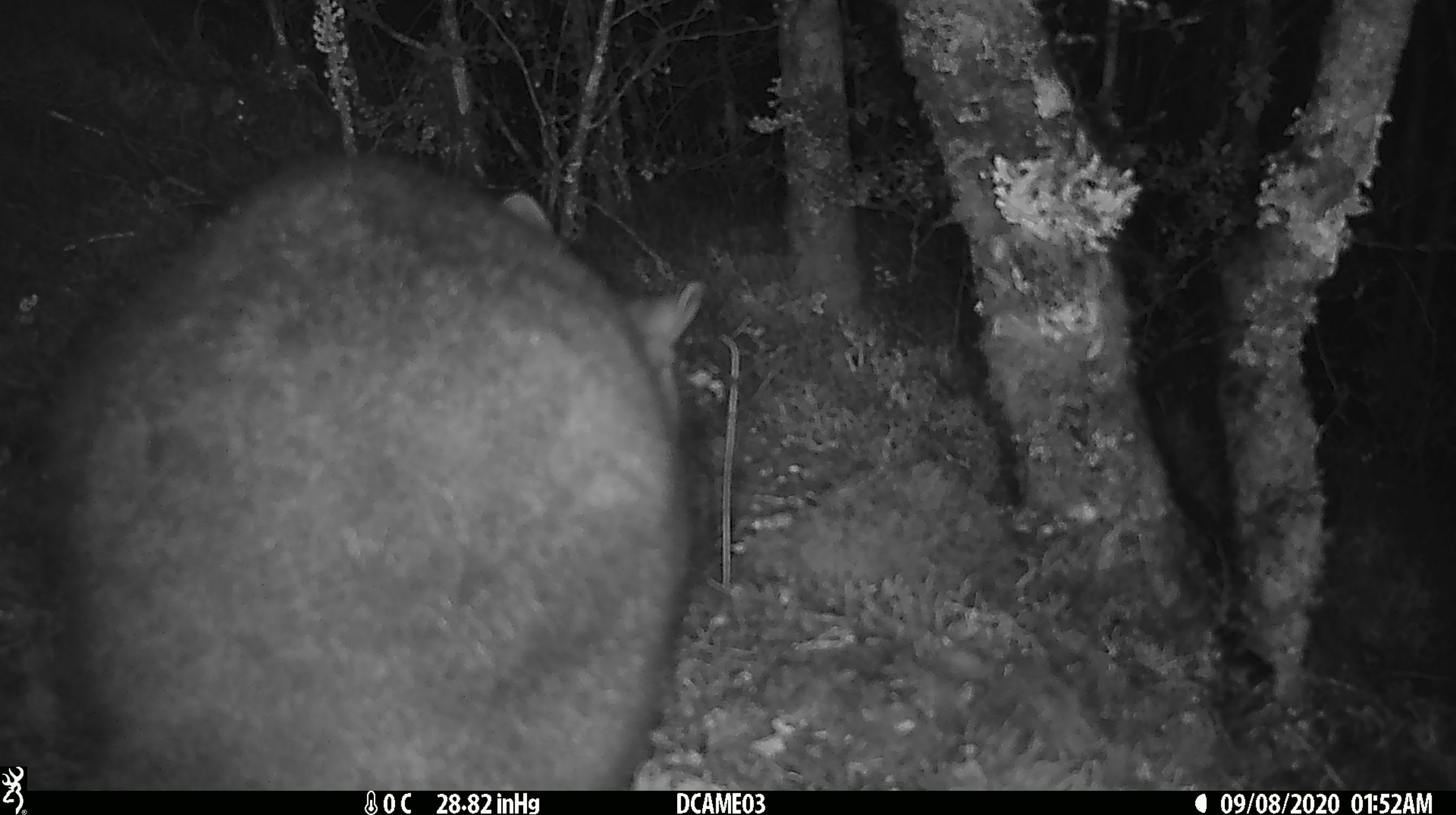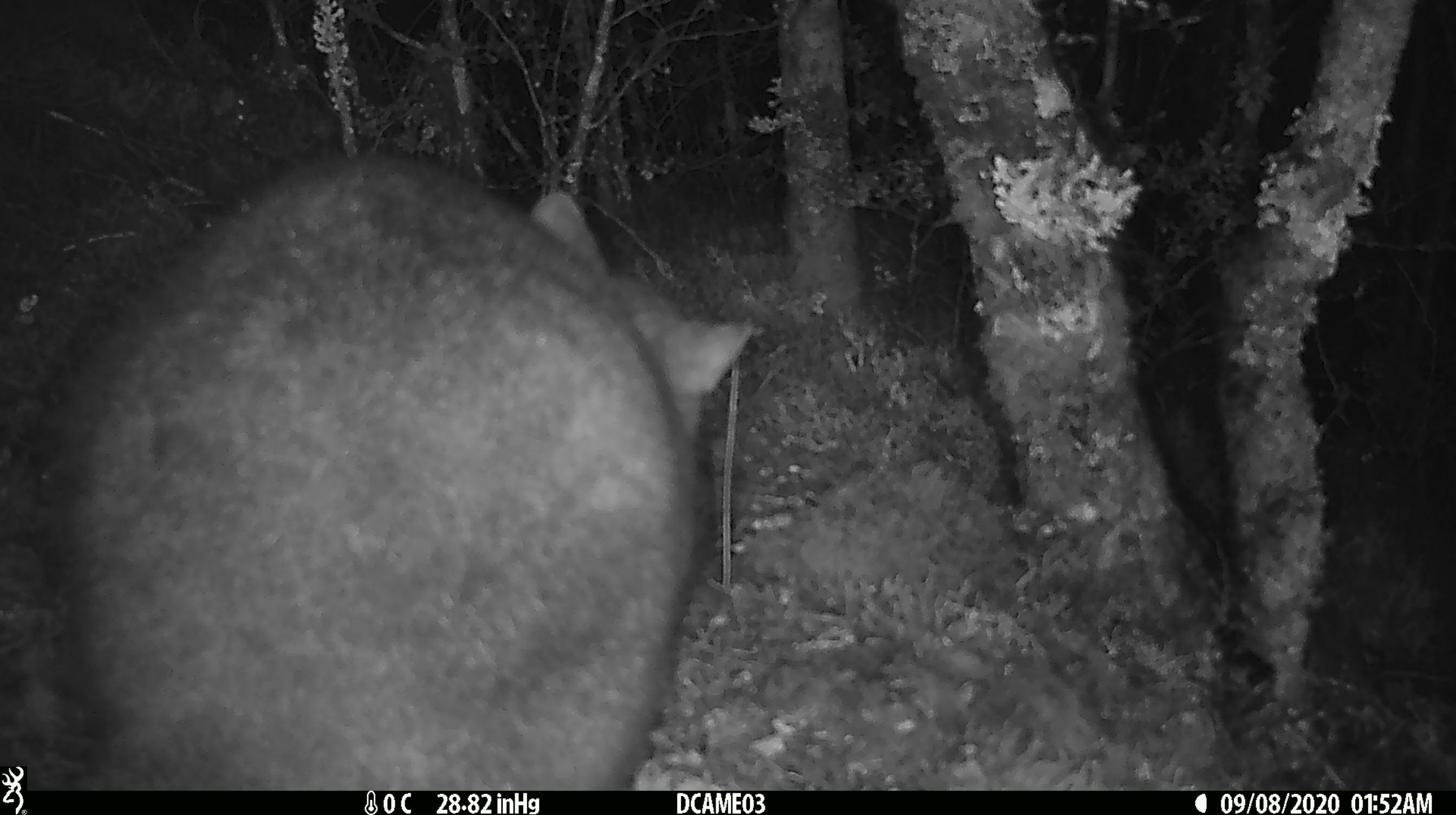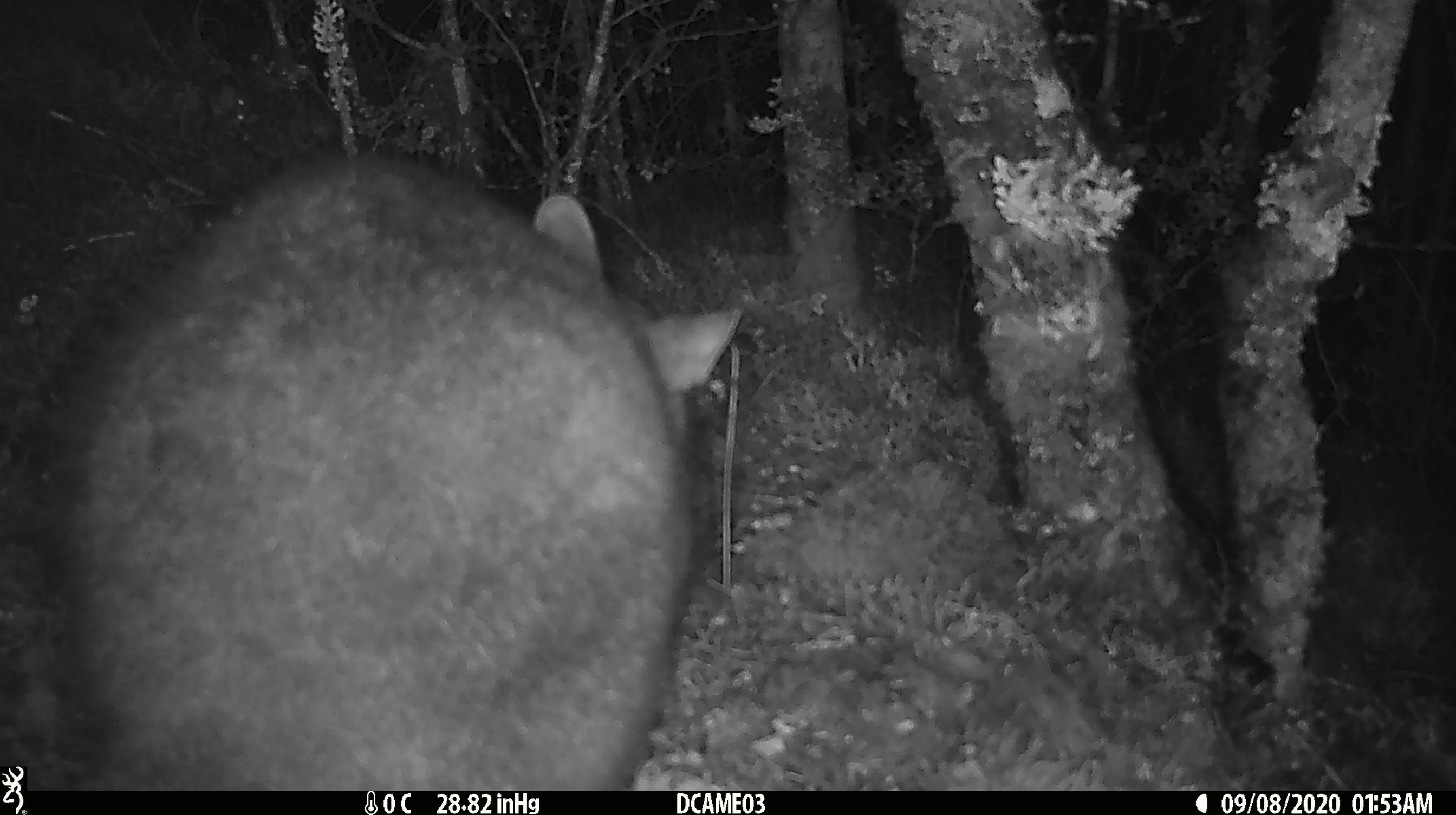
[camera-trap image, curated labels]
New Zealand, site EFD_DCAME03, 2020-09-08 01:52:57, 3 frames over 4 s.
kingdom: Animalia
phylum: Chordata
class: Mammalia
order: Diprotodontia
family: Phalangeridae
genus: Trichosurus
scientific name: Trichosurus vulpecula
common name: common brushtail possum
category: possum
Possum (common brushtail possum) (Trichosurus vulpecula).